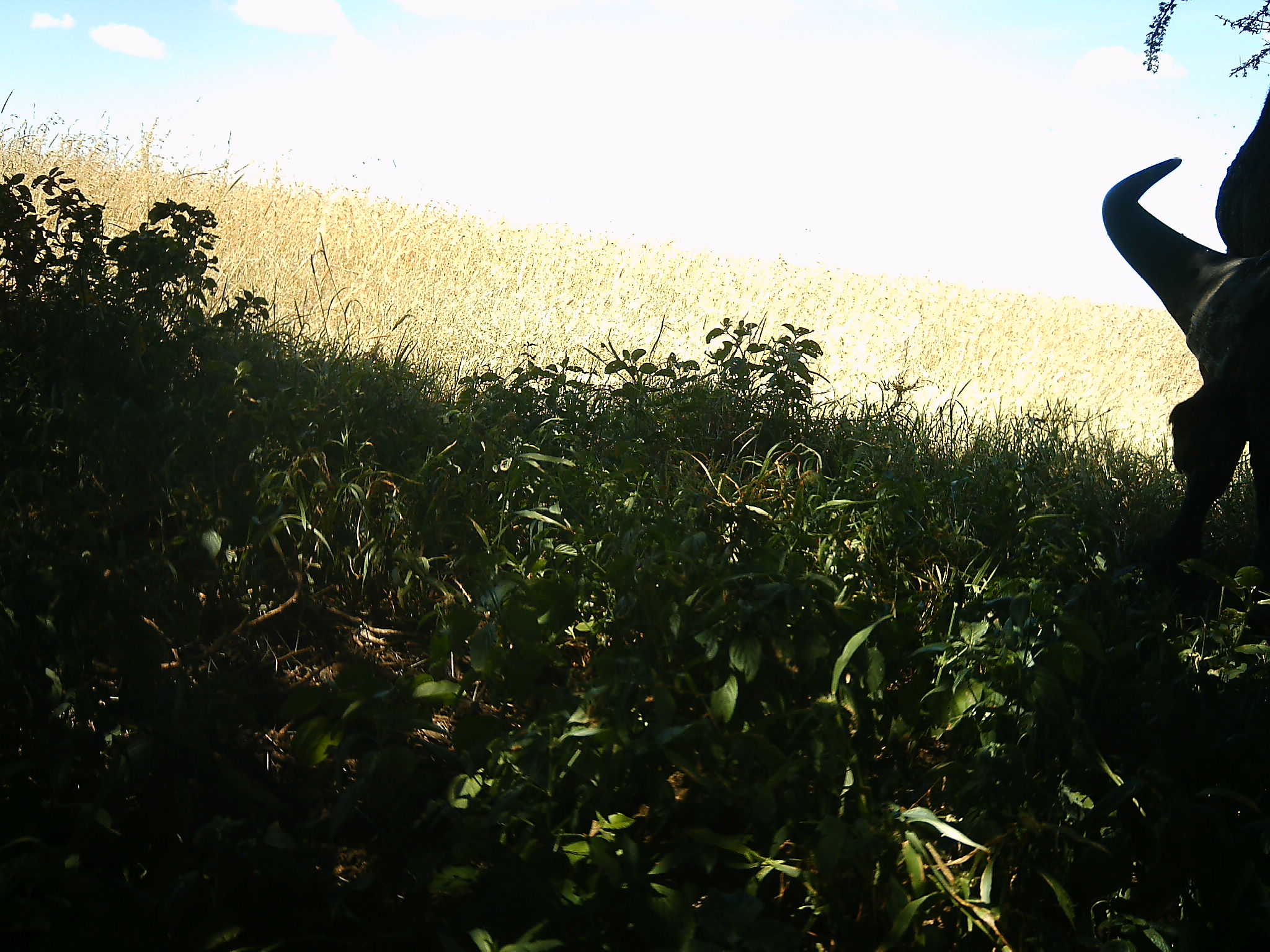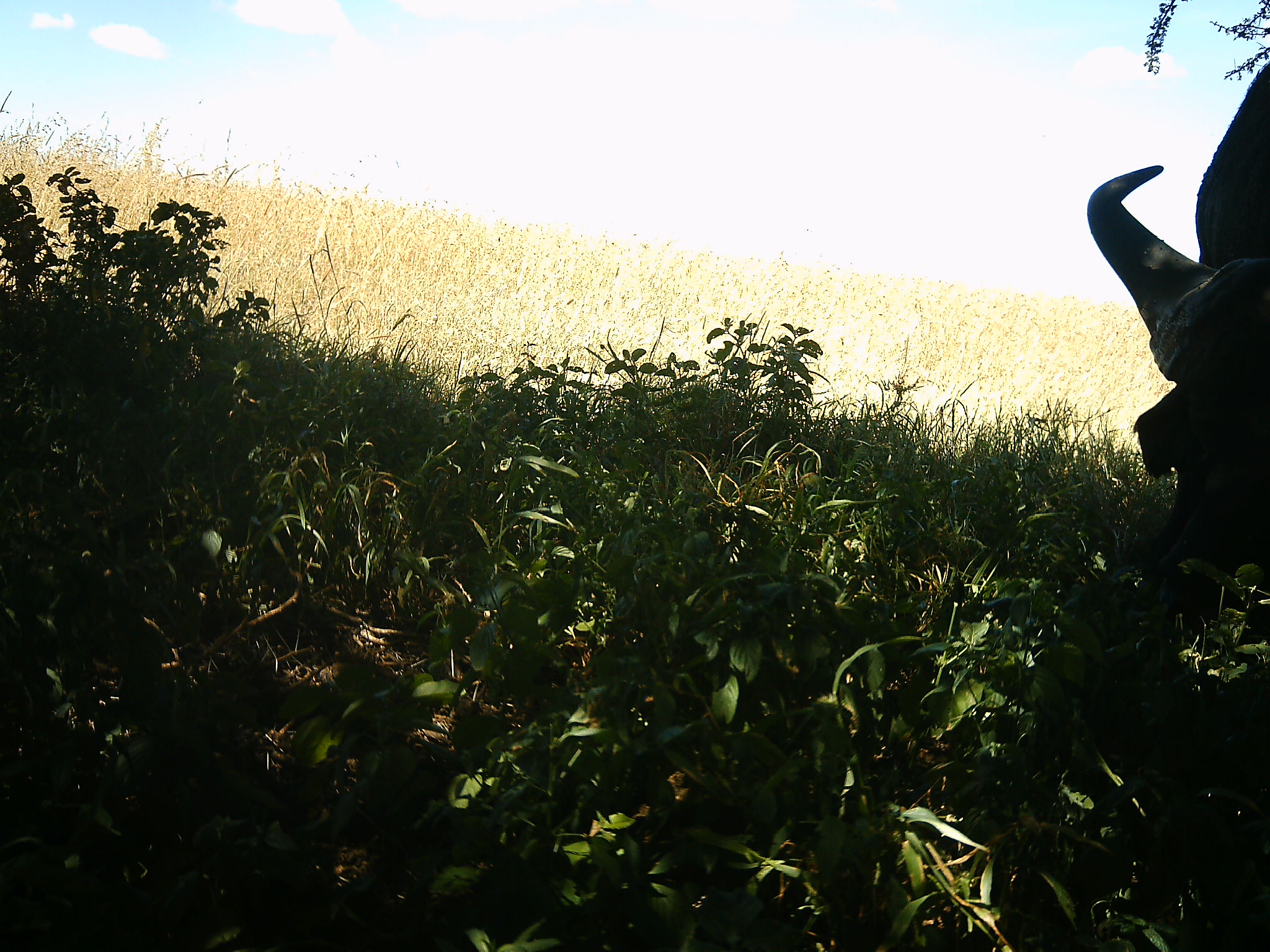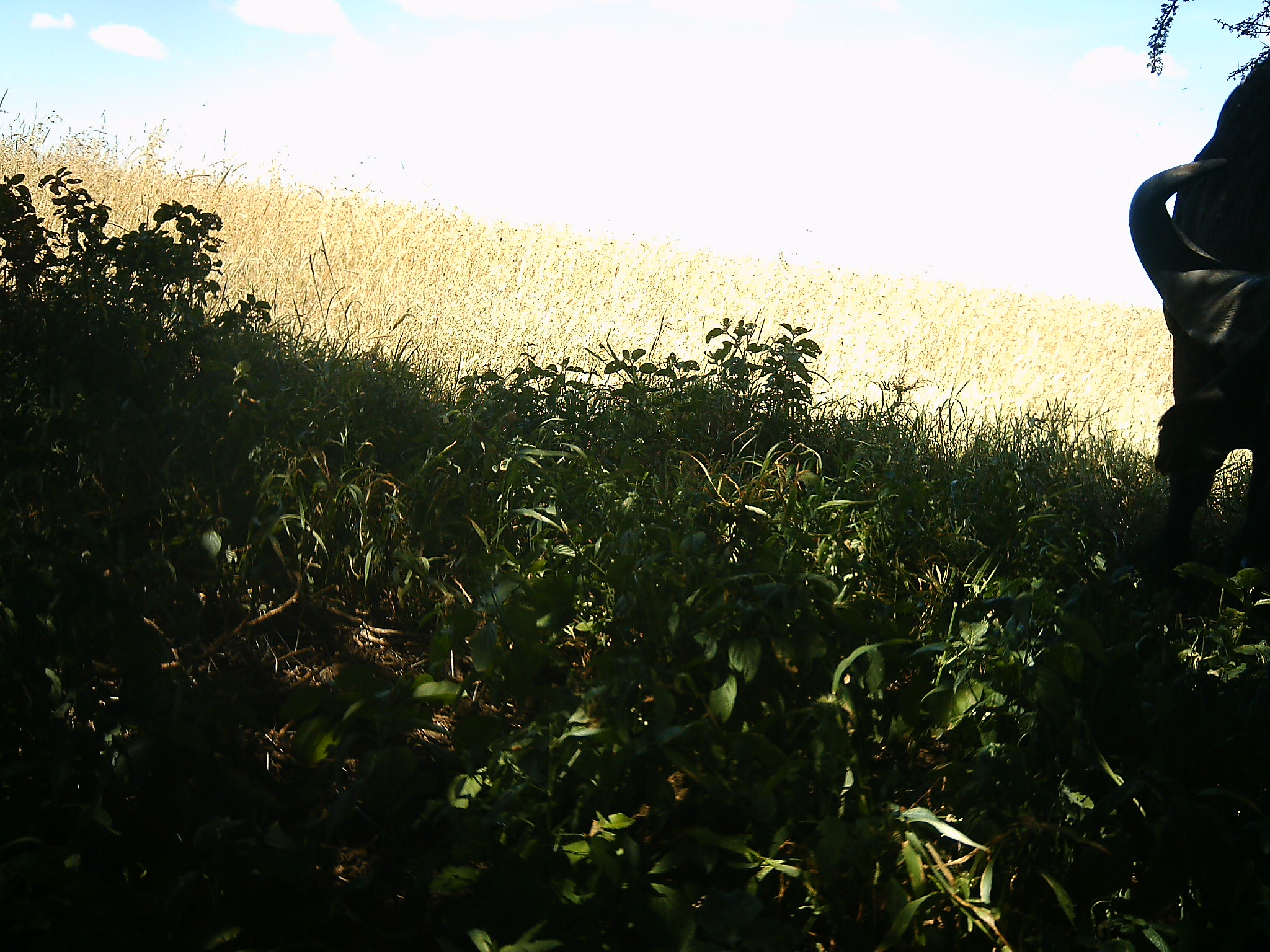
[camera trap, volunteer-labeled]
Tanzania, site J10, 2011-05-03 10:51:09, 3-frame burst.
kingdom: Animalia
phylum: Chordata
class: Mammalia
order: Artiodactyla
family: Bovidae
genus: Syncerus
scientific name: Syncerus caffer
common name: cape buffalo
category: buffalo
Buffalo (cape buffalo) (Syncerus caffer), count 1. Behavior (volunteer vote fractions): standing 7%, resting 0%, moving 0%, interacting 7%. Young present (vote fraction): 0%. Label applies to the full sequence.